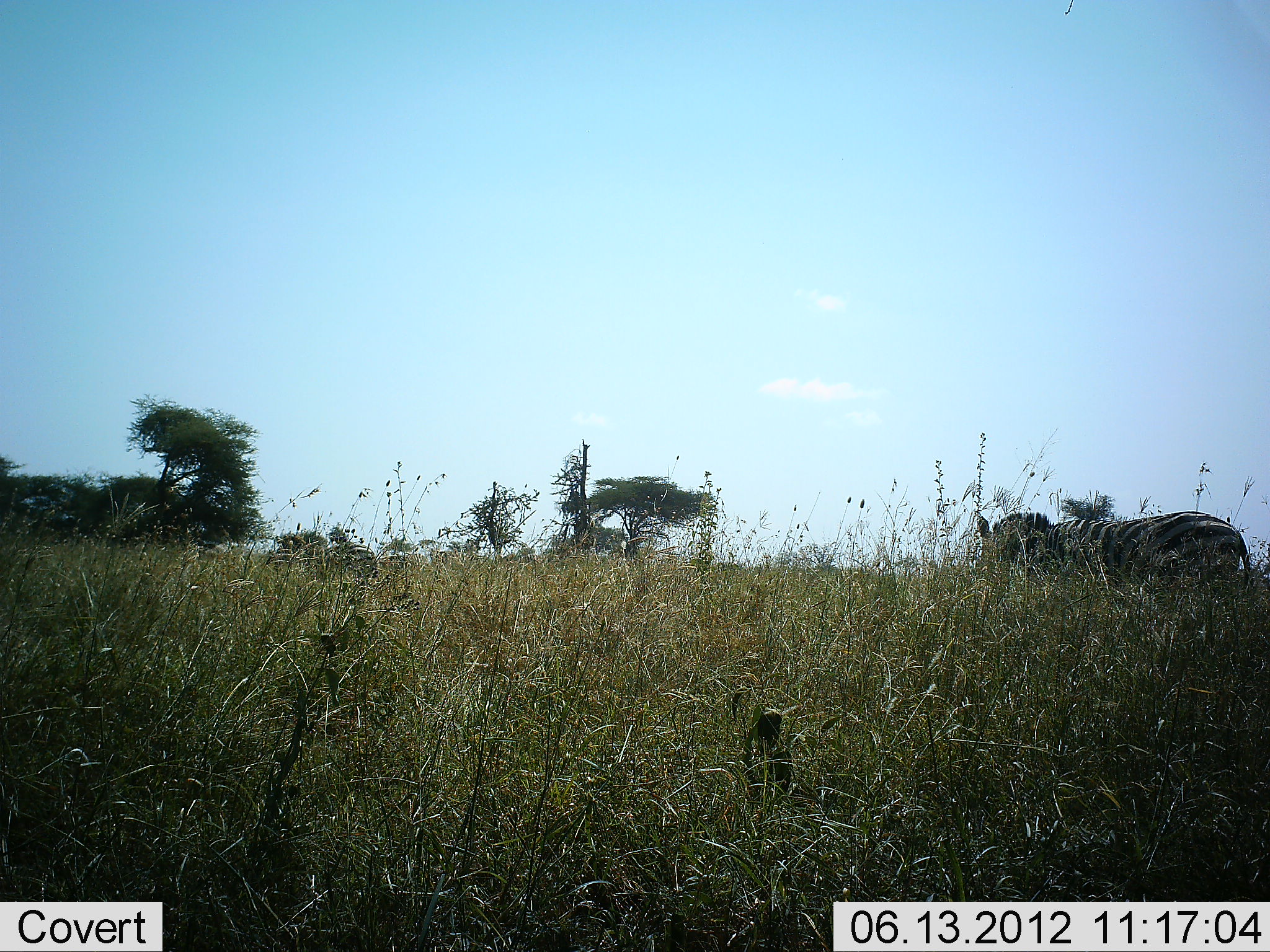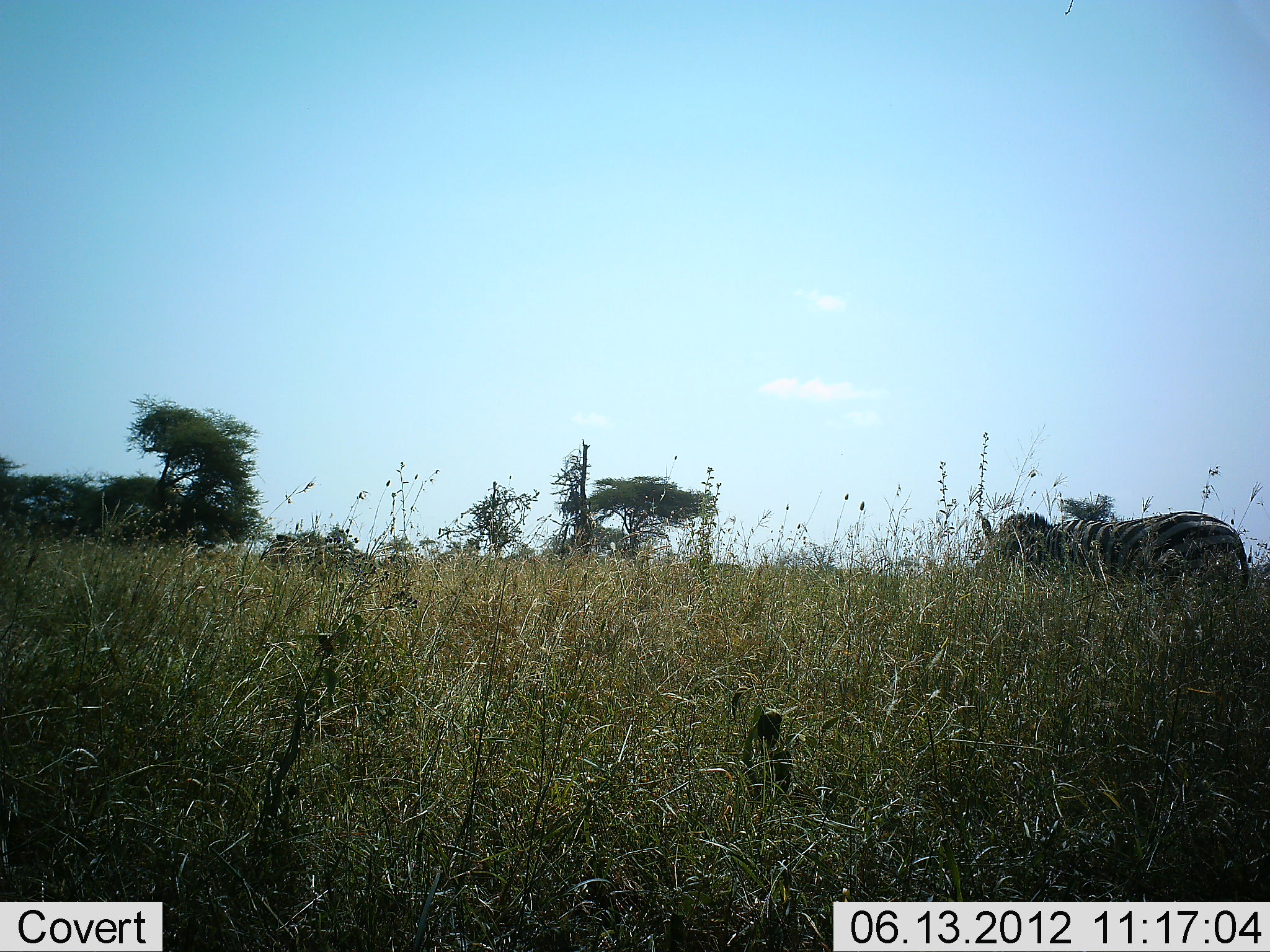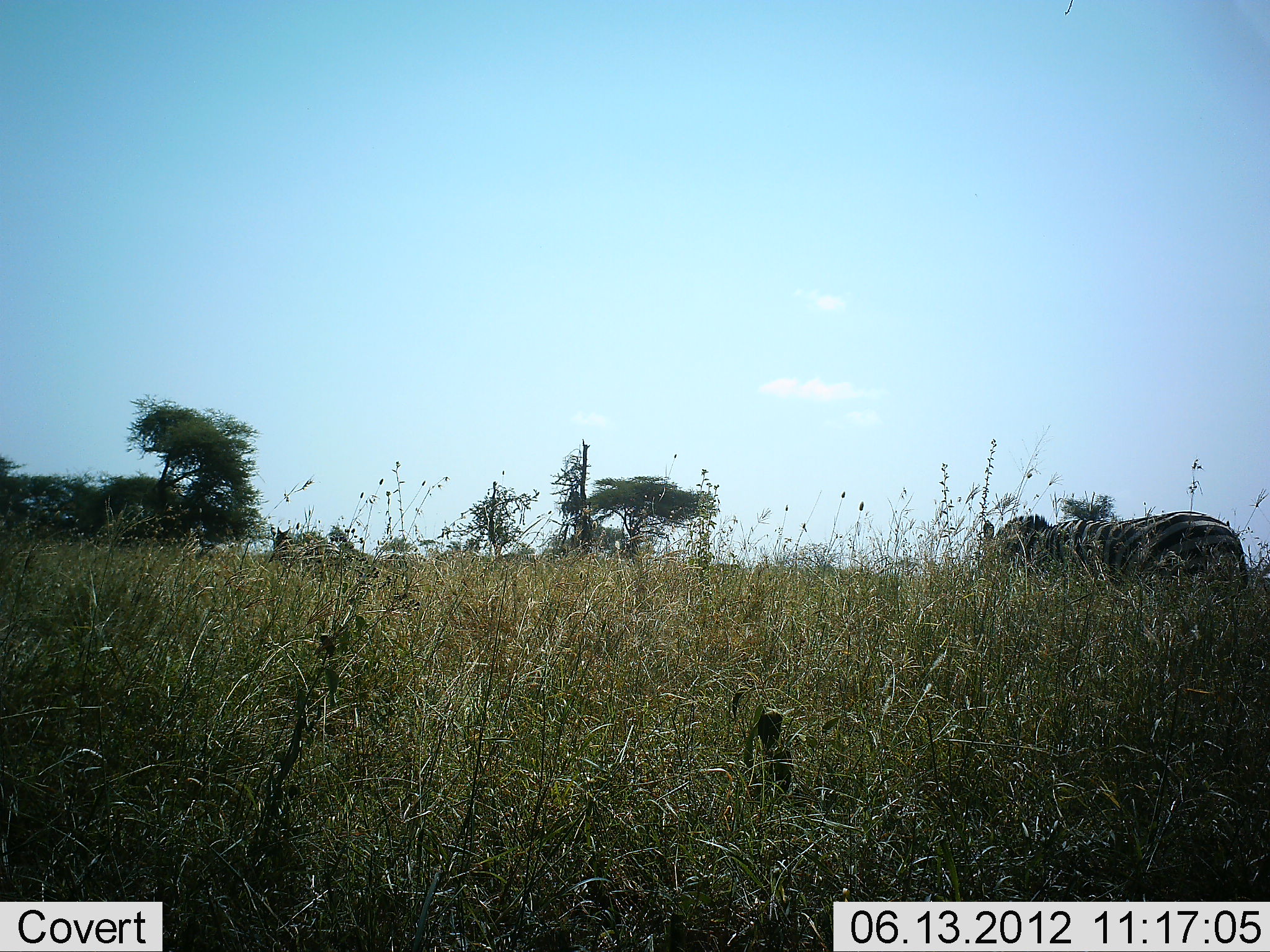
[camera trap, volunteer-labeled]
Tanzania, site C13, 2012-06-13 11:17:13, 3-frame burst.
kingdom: Animalia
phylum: Chordata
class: Mammalia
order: Perissodactyla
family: Equidae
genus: Equus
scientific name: Equus quagga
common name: plains zebra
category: zebra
Zebra (plains zebra) (Equus quagga), count 2. Behavior (volunteer vote fractions): standing 50%, resting 0%, moving 30%, interacting 0%. Young present (vote fraction): 0%. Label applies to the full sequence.